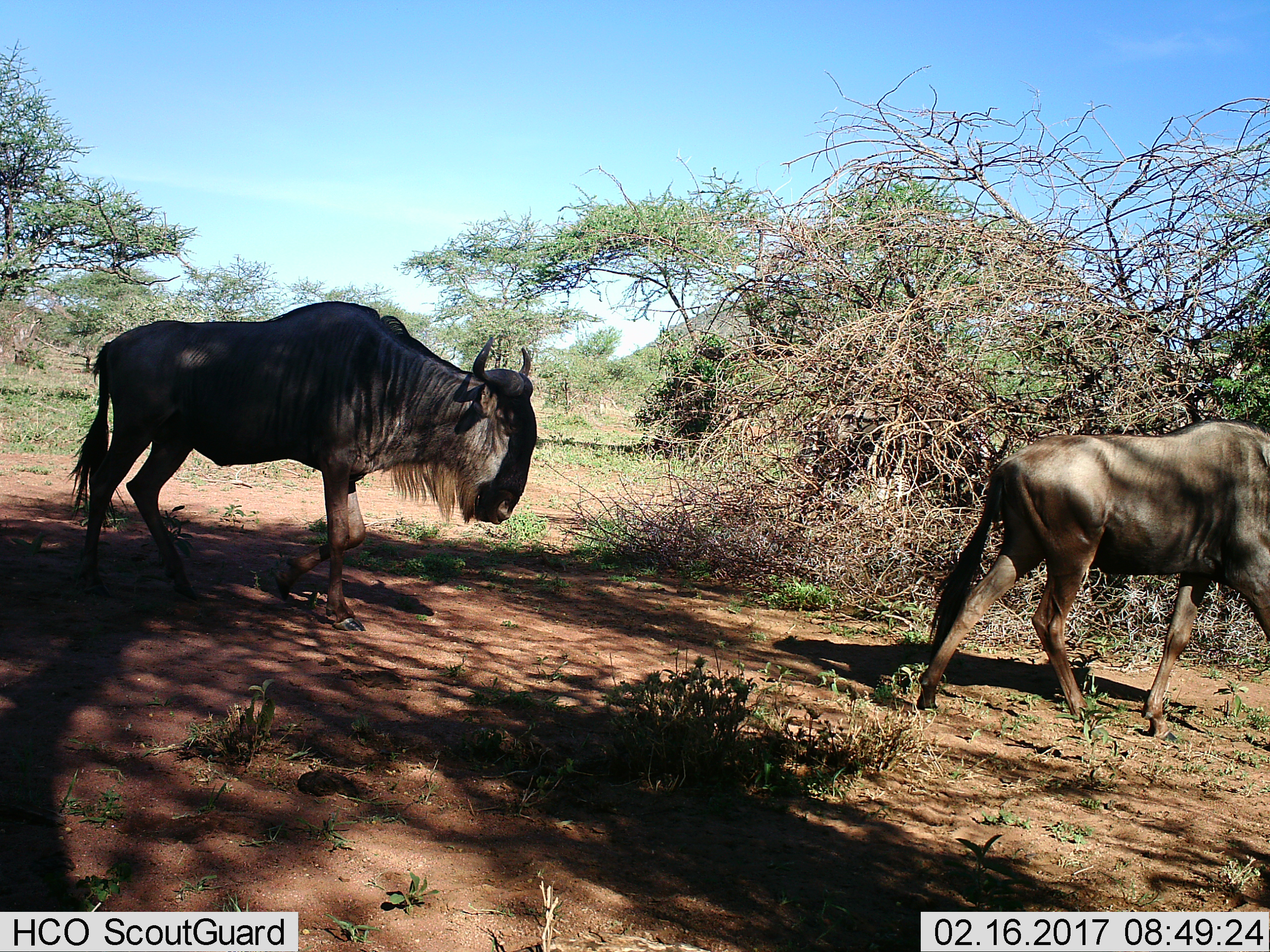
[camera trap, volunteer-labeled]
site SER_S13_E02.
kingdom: Animalia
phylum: Chordata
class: Mammalia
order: Artiodactyla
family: Bovidae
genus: Connochaetes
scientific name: Connochaetes taurinus taurinus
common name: blue wildebeest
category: wildebeestblue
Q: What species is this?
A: Wildebeestblue (blue wildebeest) (Connochaetes taurinus taurinus).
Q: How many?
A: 2.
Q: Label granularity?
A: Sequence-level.